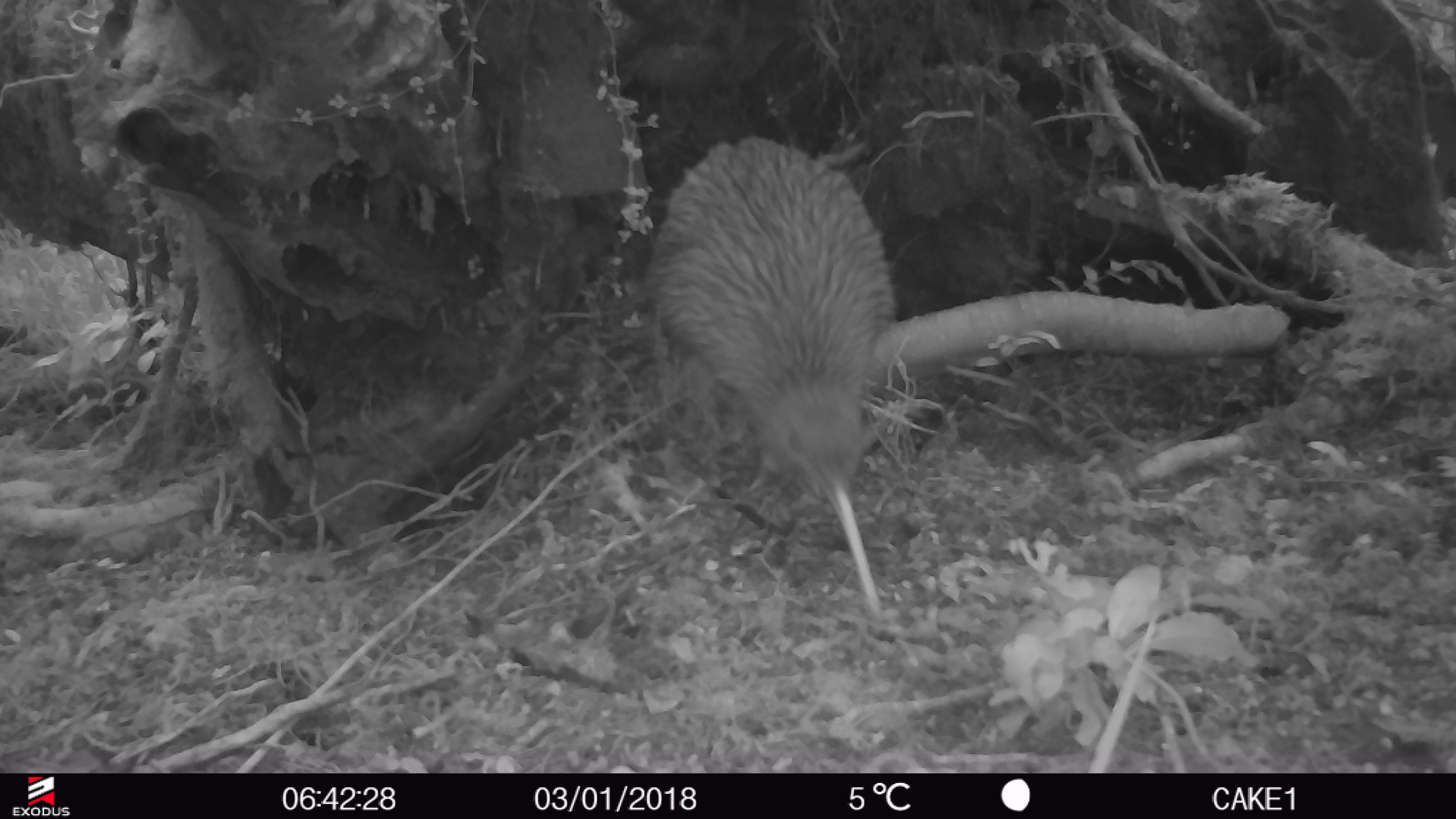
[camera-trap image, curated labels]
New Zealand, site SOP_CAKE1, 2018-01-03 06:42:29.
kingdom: Animalia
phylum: Chordata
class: Aves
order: Apterygiformes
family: Apterygidae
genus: Apteryx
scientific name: Apteryx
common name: kiwi